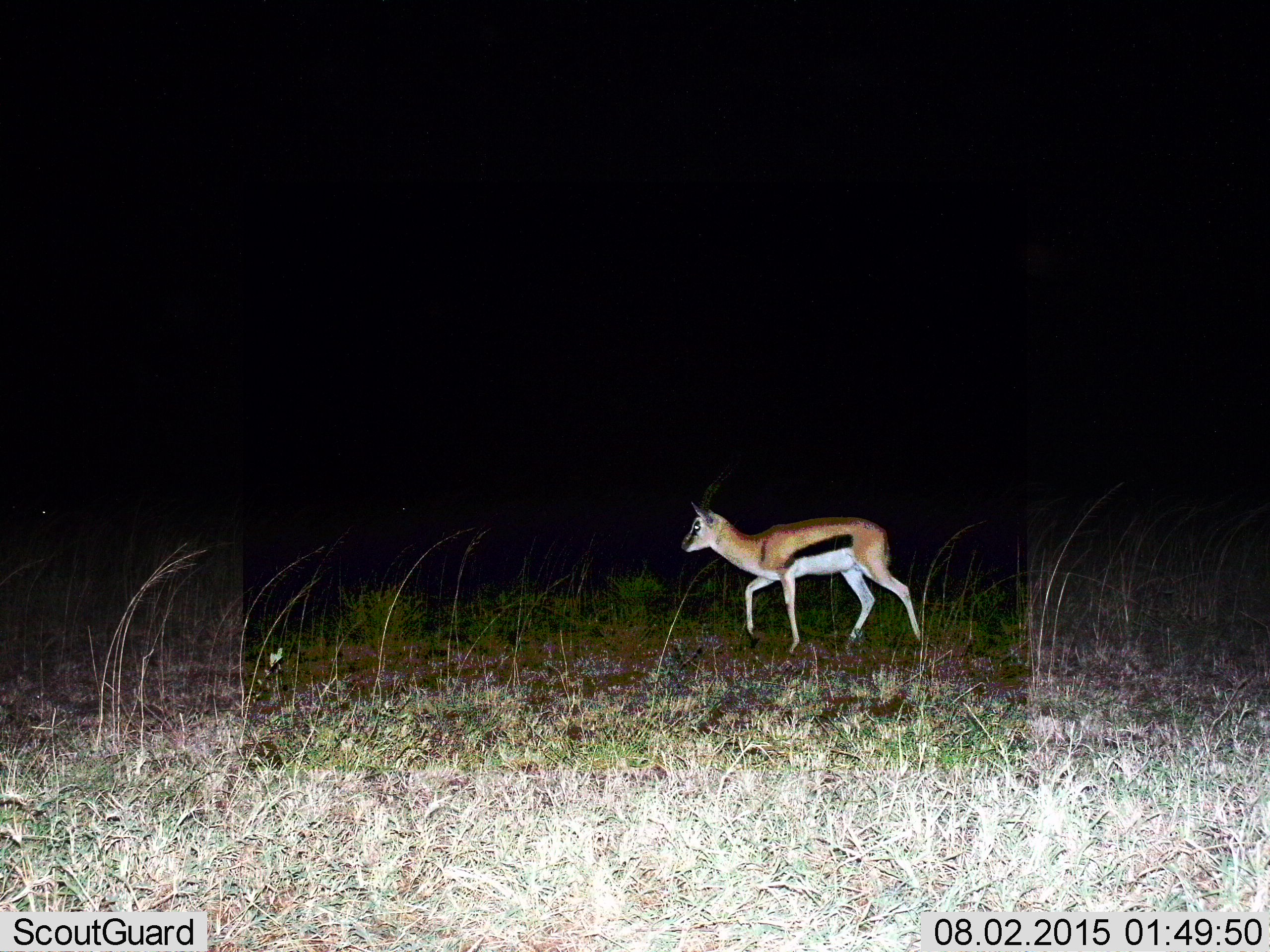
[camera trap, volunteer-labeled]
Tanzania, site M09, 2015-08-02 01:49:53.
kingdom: Animalia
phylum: Chordata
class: Mammalia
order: Artiodactyla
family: Bovidae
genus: Eudorcas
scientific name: Eudorcas thomsonii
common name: thomson's gazelle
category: gazellethomsons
Gazellethomsons (thomson's gazelle) (Eudorcas thomsonii), count 1. Behavior (volunteer vote fractions): standing 20%, resting 0%, moving 90%, interacting 0%. Young present (vote fraction): 0%. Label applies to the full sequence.